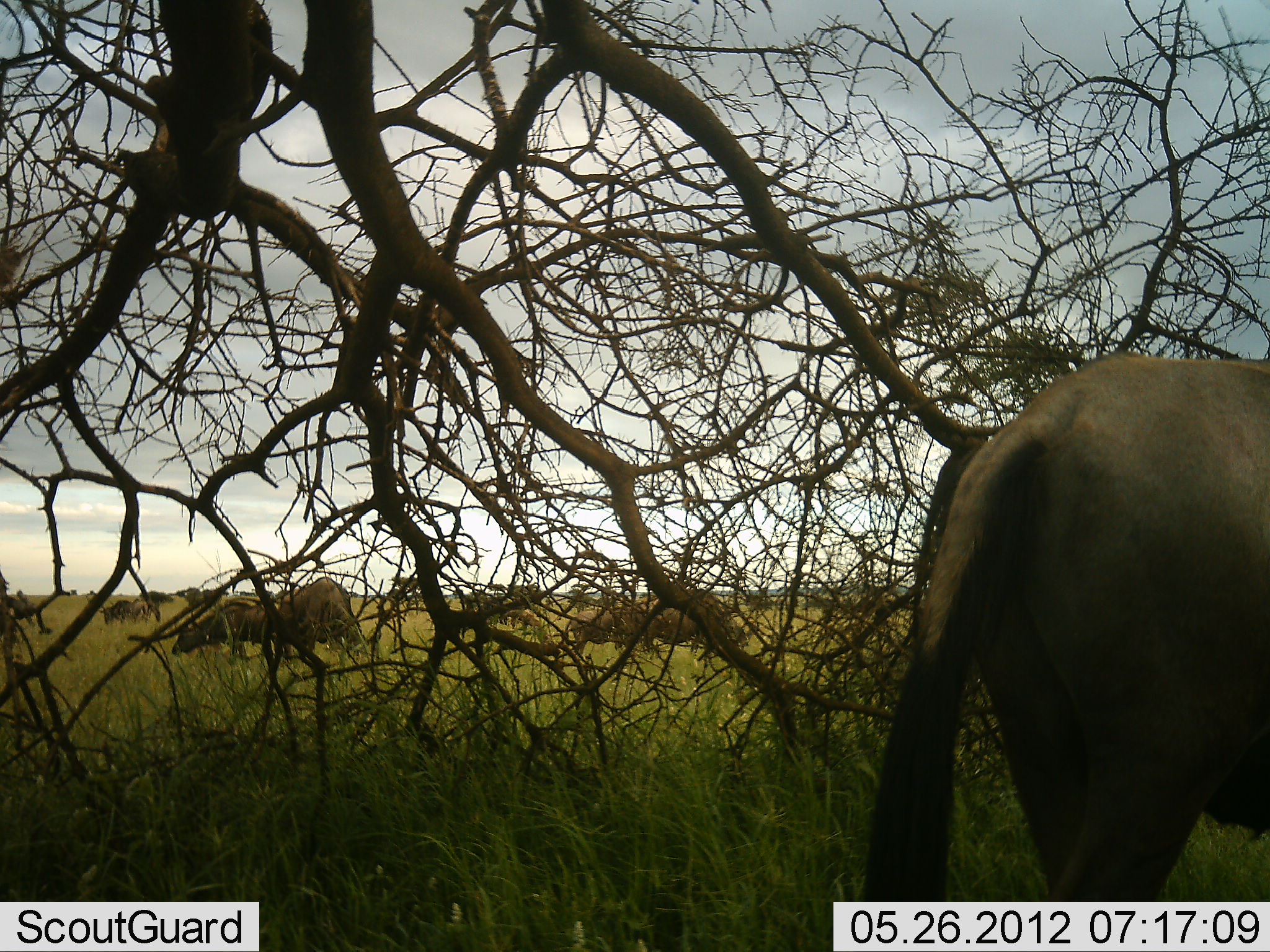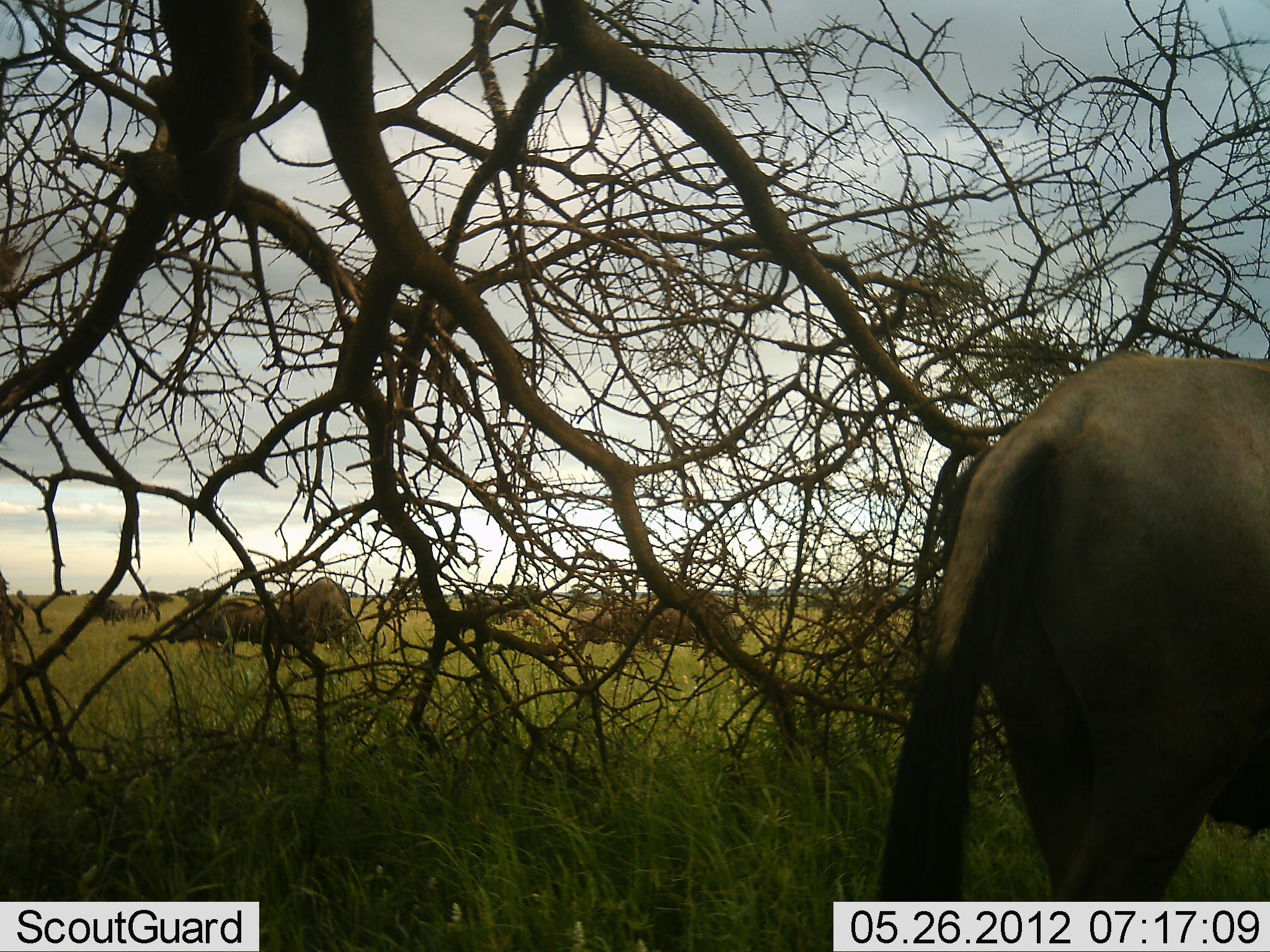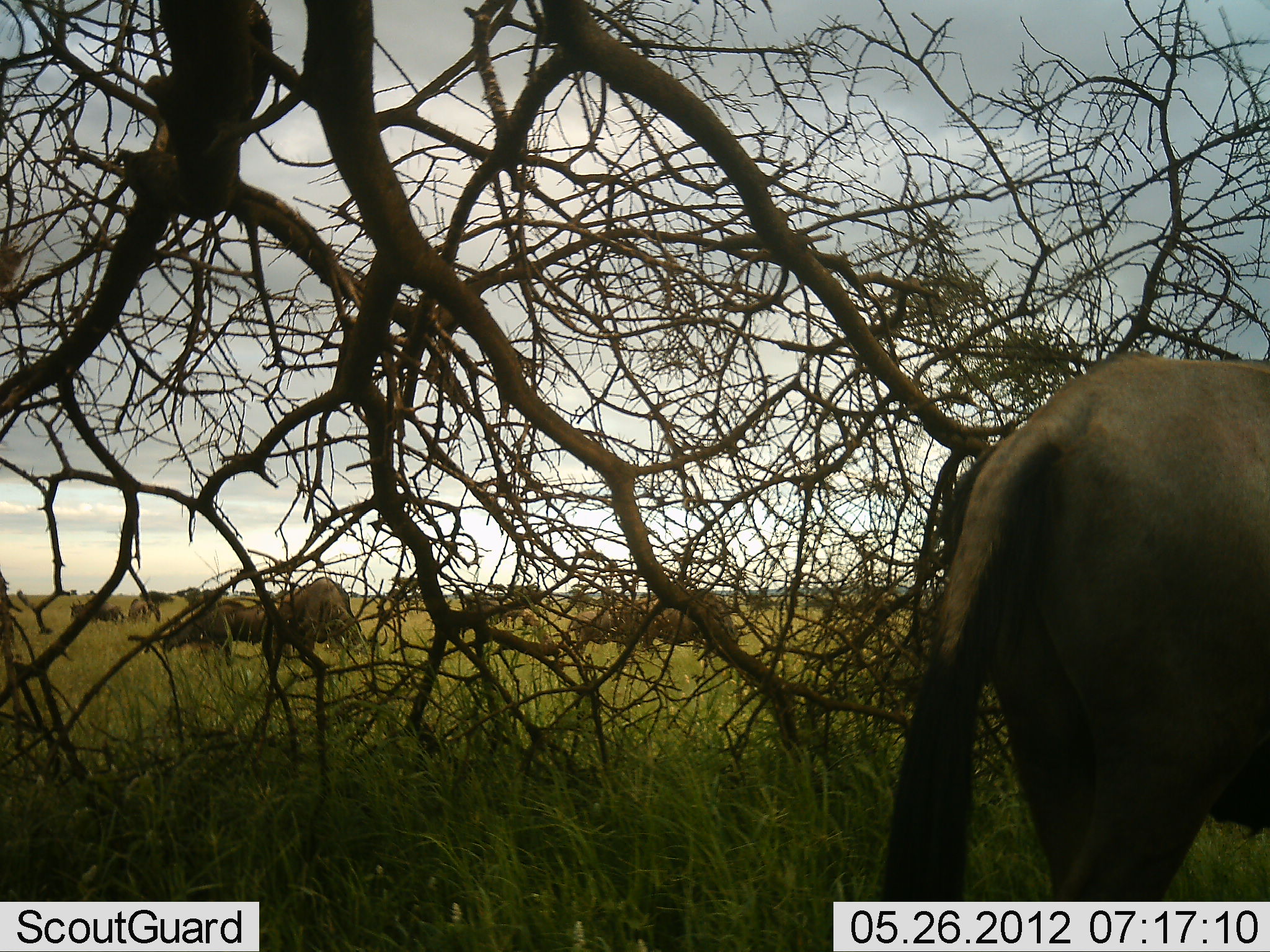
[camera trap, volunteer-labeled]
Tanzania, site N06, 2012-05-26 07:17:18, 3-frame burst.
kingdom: Animalia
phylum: Chordata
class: Mammalia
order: Artiodactyla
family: Bovidae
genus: Connochaetes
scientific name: Connochaetes taurinus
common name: blue wildebeest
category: wildebeest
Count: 11-50.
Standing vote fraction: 79%.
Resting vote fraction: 14%.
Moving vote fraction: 50%.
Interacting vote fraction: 7%.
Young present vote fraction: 7%.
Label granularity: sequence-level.